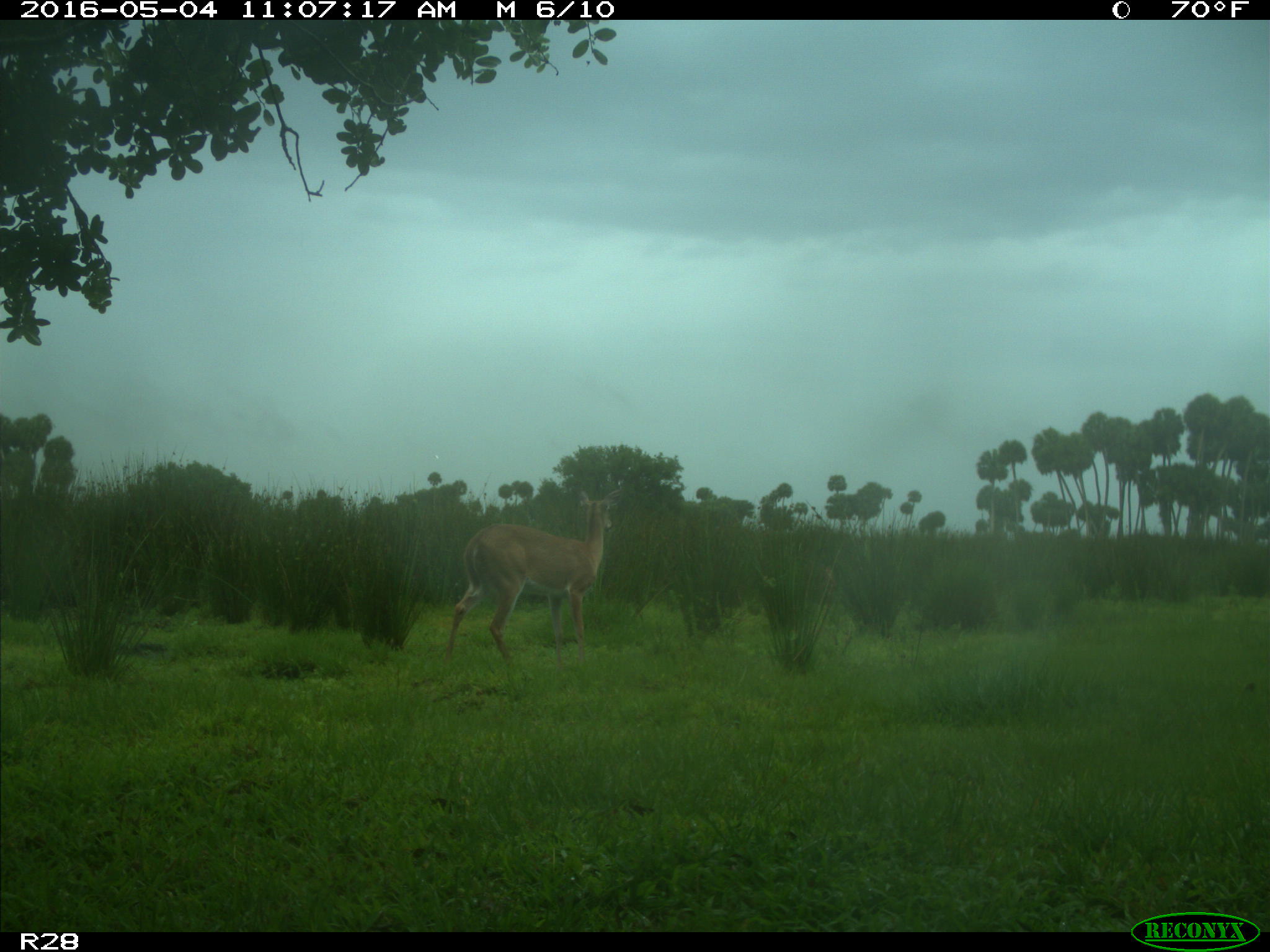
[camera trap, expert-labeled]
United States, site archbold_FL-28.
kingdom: Animalia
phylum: Chordata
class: Mammalia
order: Artiodactyla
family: Cervidae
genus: Odocoileus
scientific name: Odocoileus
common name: deer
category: unidentified deer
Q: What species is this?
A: Unidentified deer (deer) (Odocoileus).